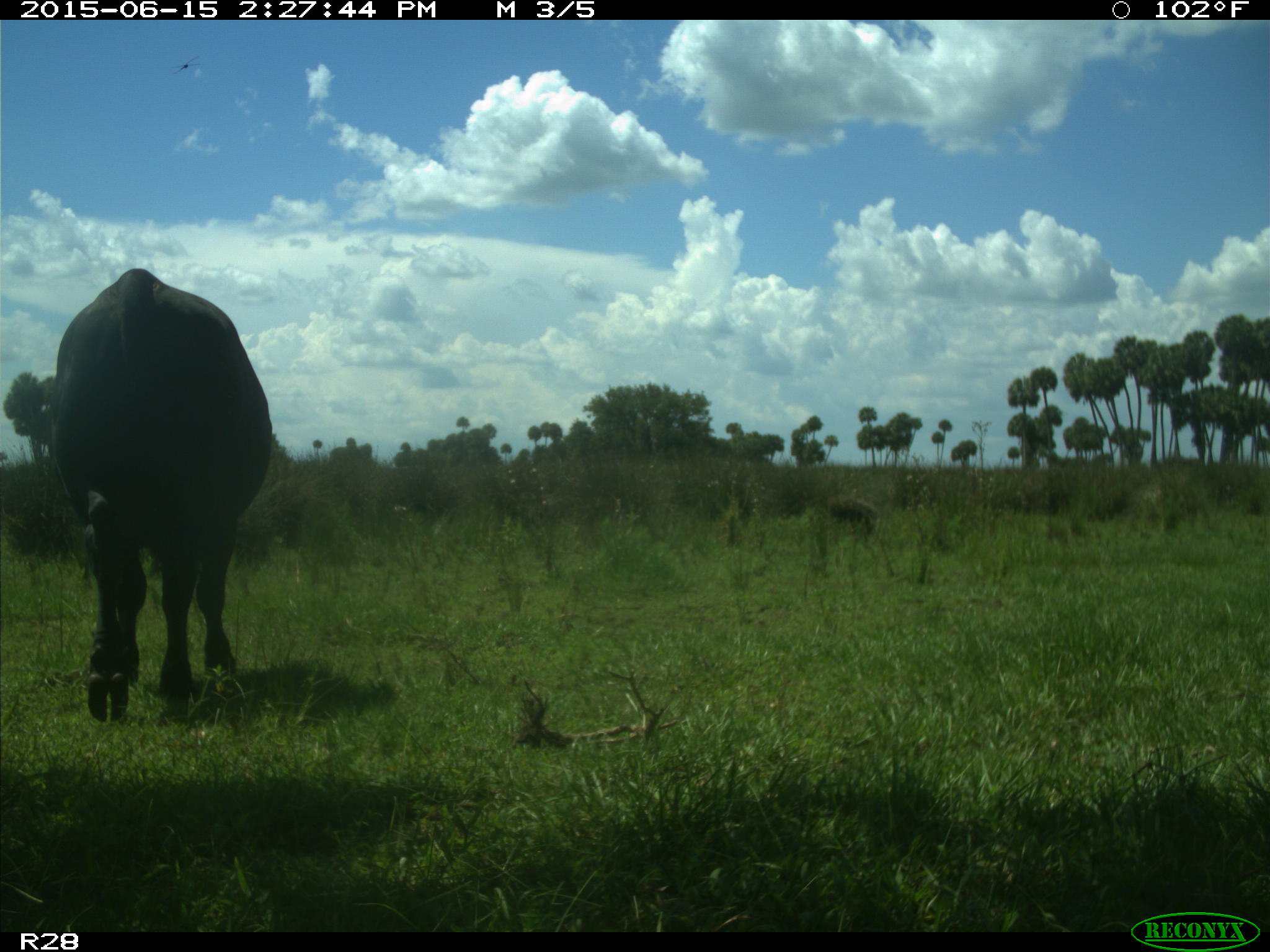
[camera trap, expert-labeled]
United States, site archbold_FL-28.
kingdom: Animalia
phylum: Chordata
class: Mammalia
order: Artiodactyla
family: Bovidae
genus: Bos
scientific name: Bos taurus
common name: domestic cow